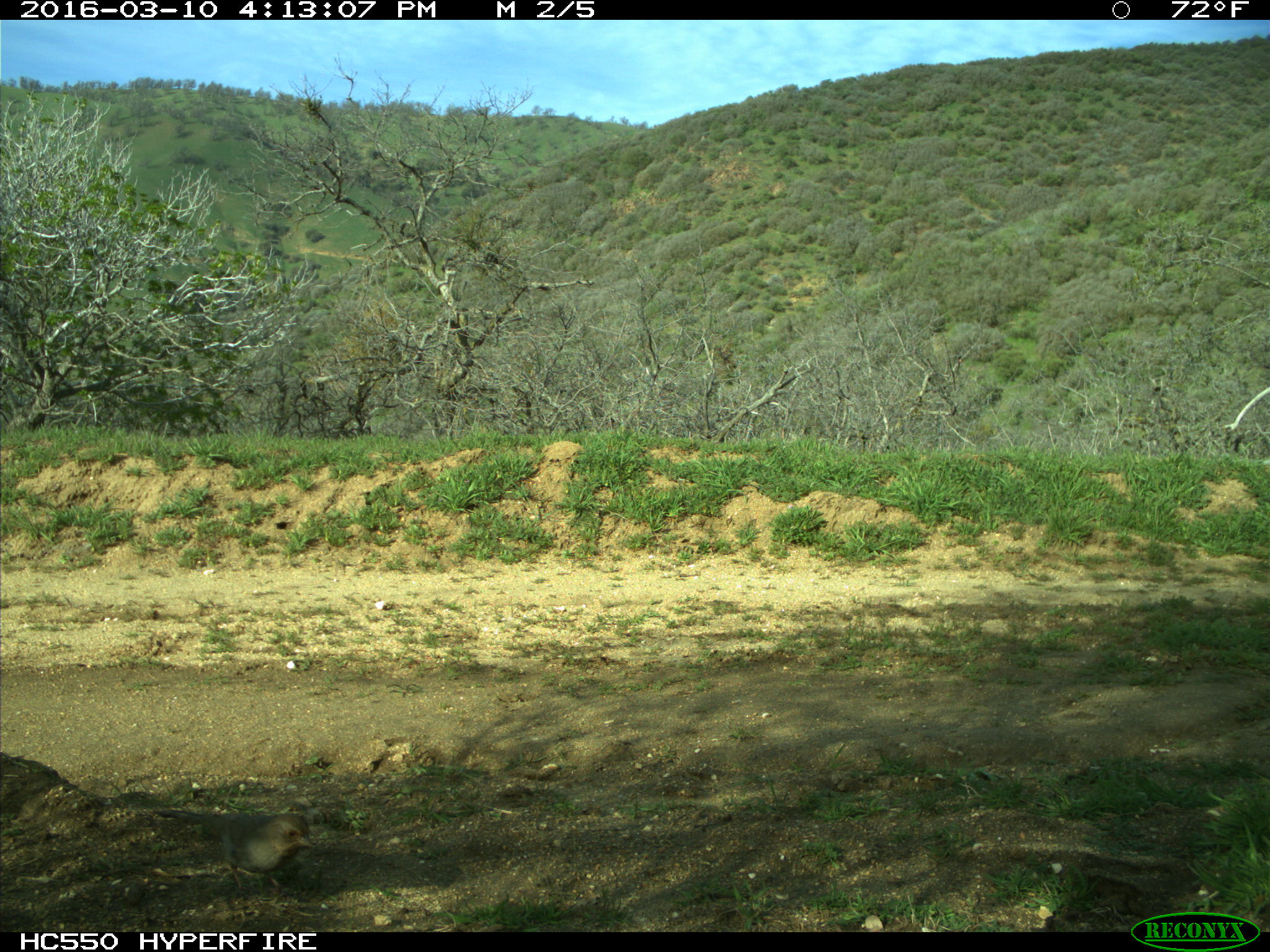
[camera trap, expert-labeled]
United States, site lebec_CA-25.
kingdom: Animalia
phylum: Chordata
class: Aves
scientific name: Aves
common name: birds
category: unidentified bird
Unidentified bird (birds) (Aves).